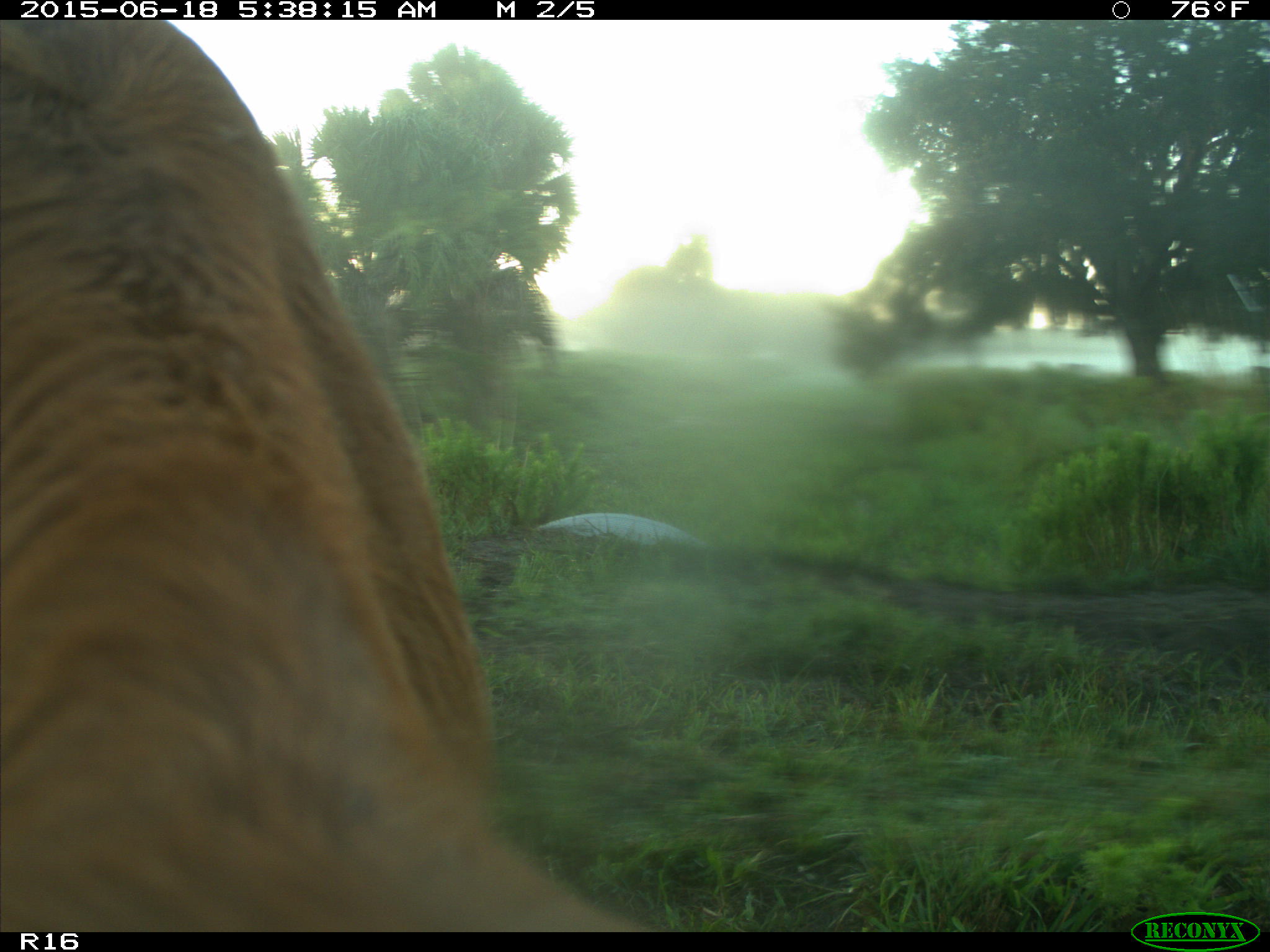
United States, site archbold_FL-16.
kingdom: Animalia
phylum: Chordata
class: Mammalia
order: Artiodactyla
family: Bovidae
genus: Bos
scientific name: Bos taurus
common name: domestic cow